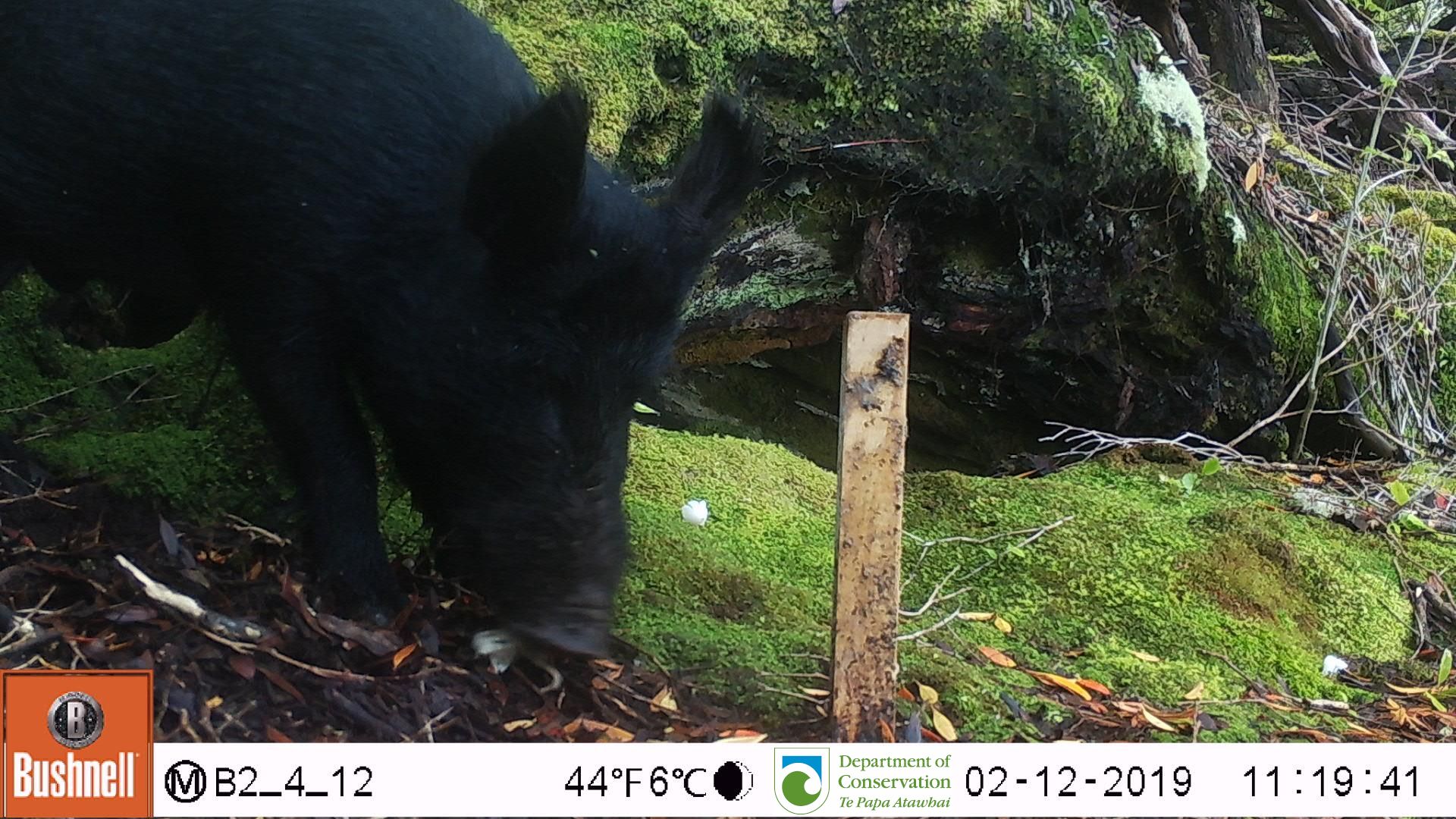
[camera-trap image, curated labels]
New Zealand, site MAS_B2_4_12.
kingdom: Animalia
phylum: Chordata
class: Mammalia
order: Artiodactyla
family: Suidae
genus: Sus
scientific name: Sus scrofa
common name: pig